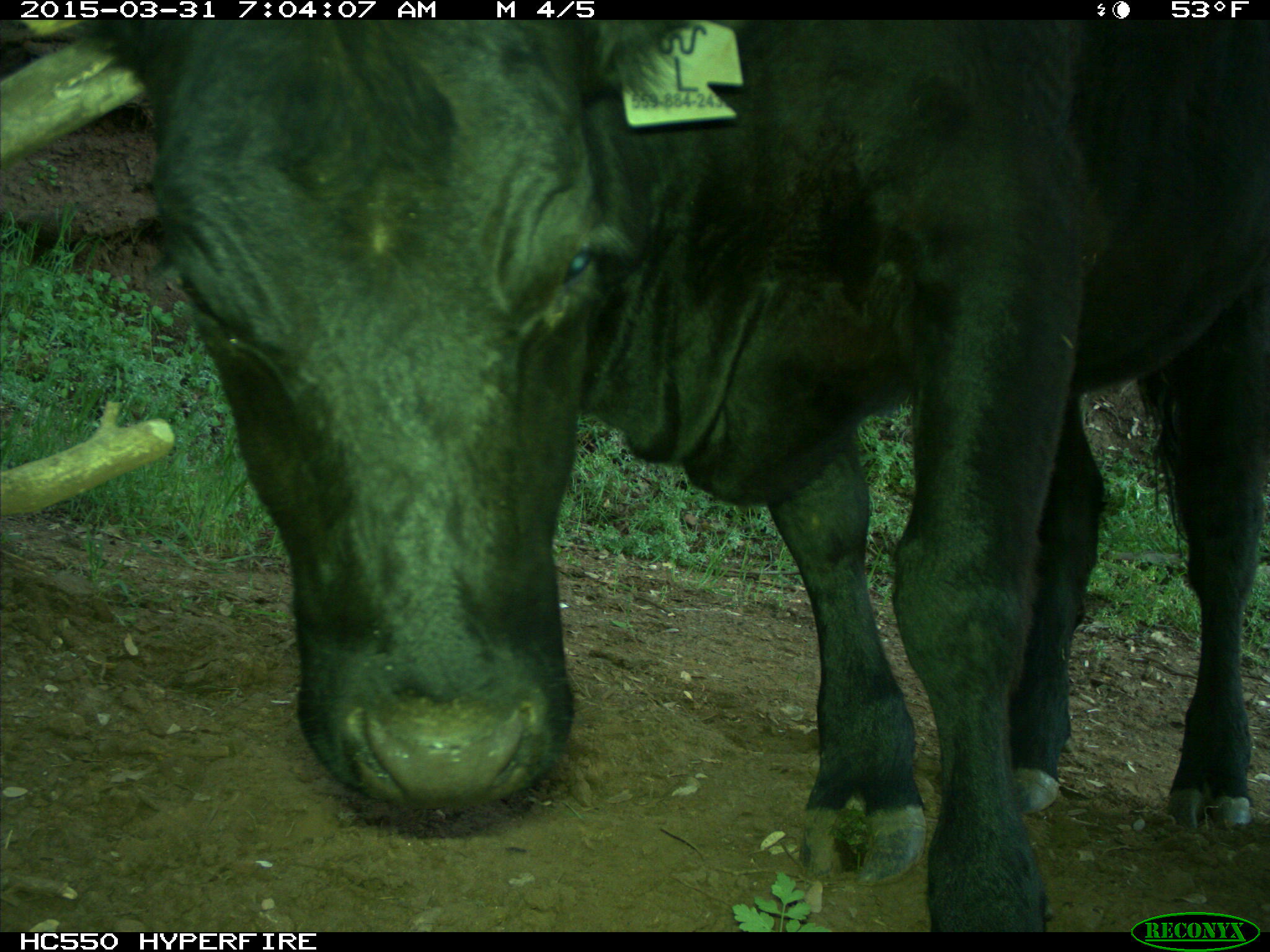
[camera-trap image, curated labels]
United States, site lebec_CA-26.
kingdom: Animalia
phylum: Chordata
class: Mammalia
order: Artiodactyla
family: Bovidae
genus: Bos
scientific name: Bos taurus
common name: domestic cow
Bos taurus (domestic cow).